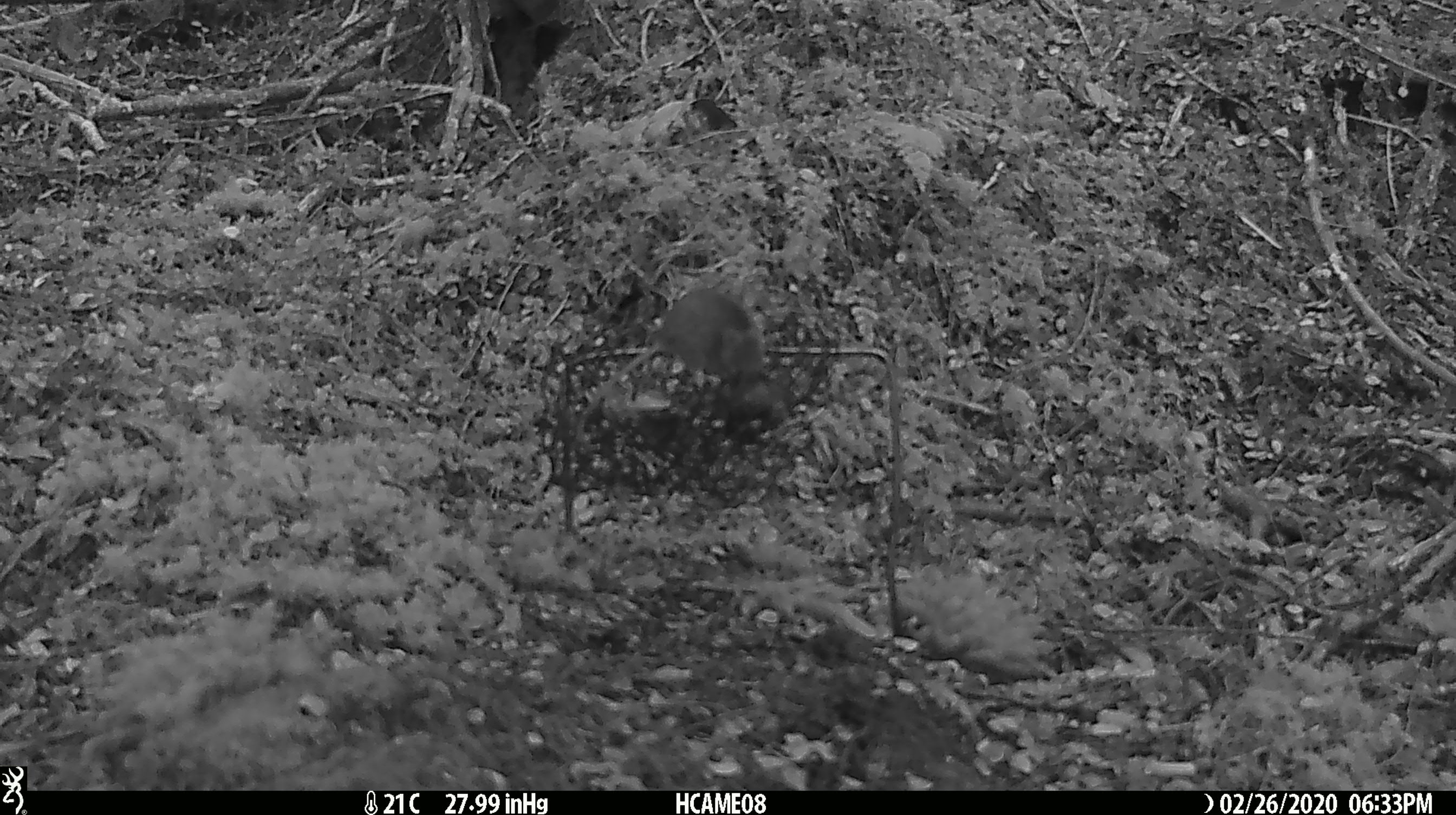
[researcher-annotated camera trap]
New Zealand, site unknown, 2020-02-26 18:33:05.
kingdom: Animalia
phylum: Chordata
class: Mammalia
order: Rodentia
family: Muridae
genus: Mus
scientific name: Mus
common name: mouse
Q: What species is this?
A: Mouse (Mus).